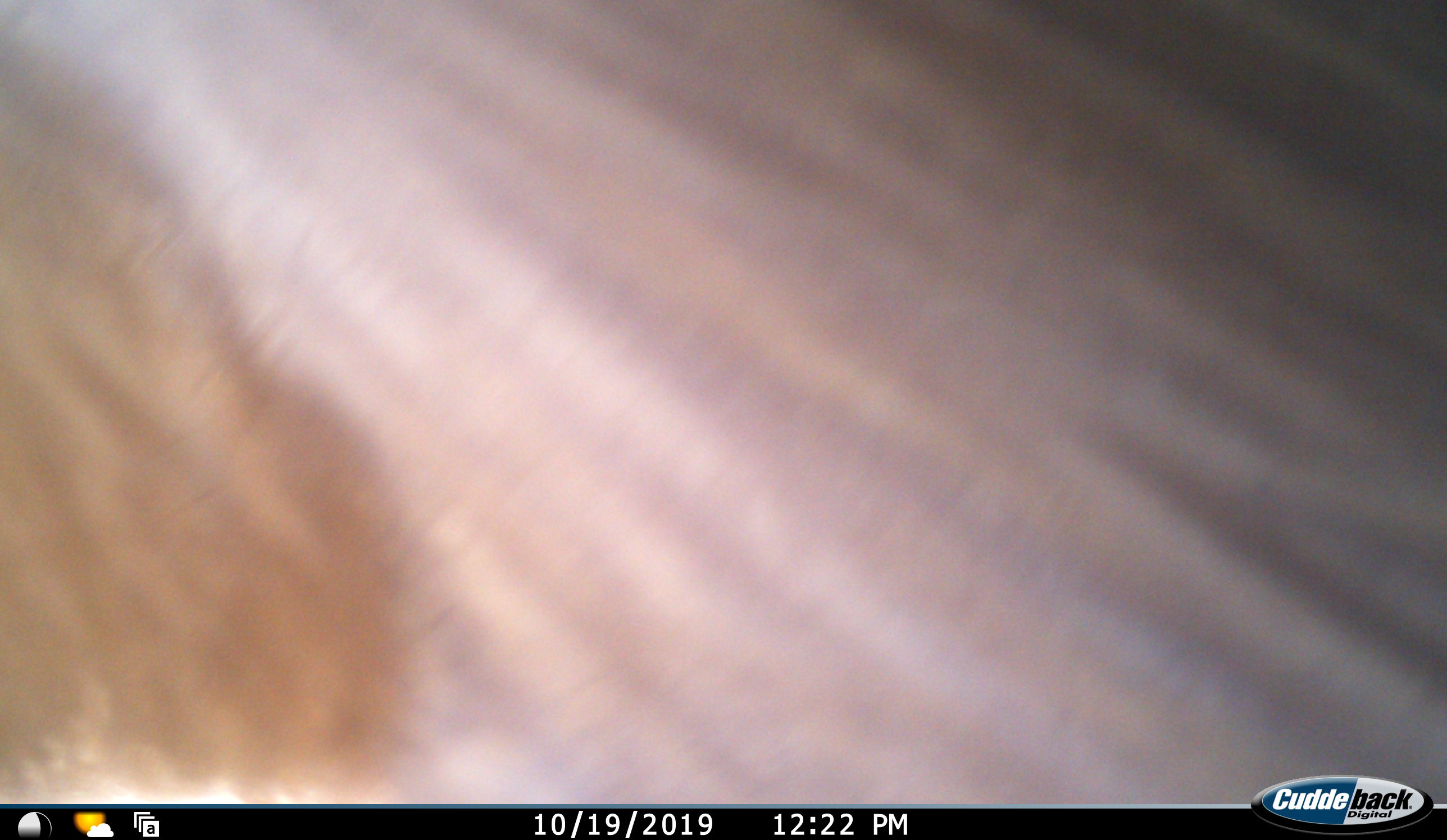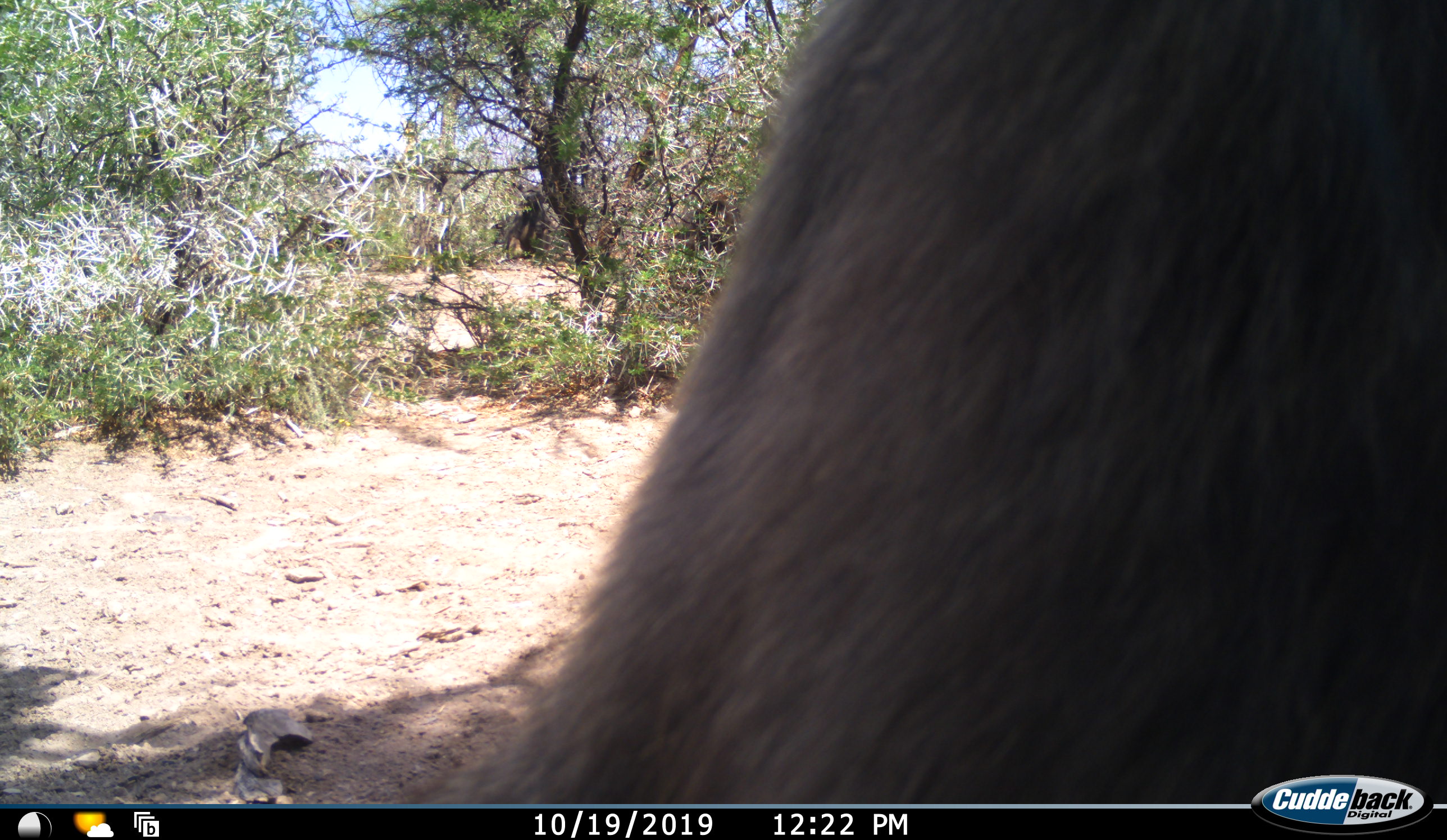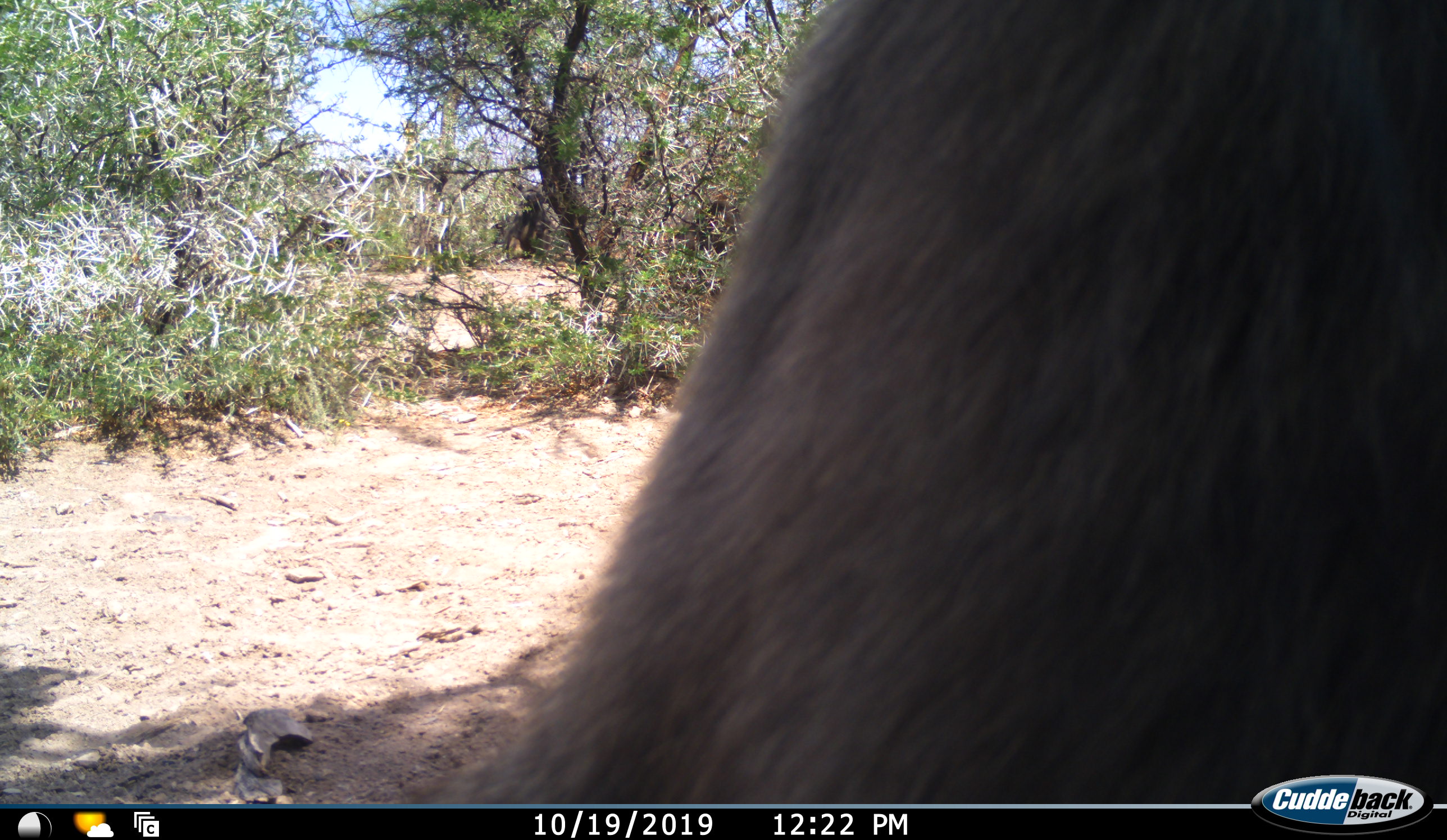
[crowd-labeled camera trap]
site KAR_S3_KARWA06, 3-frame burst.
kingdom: Animalia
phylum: Chordata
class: Mammalia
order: Primates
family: Cercopithecidae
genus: Papio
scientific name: Papio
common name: baboon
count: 1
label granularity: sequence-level